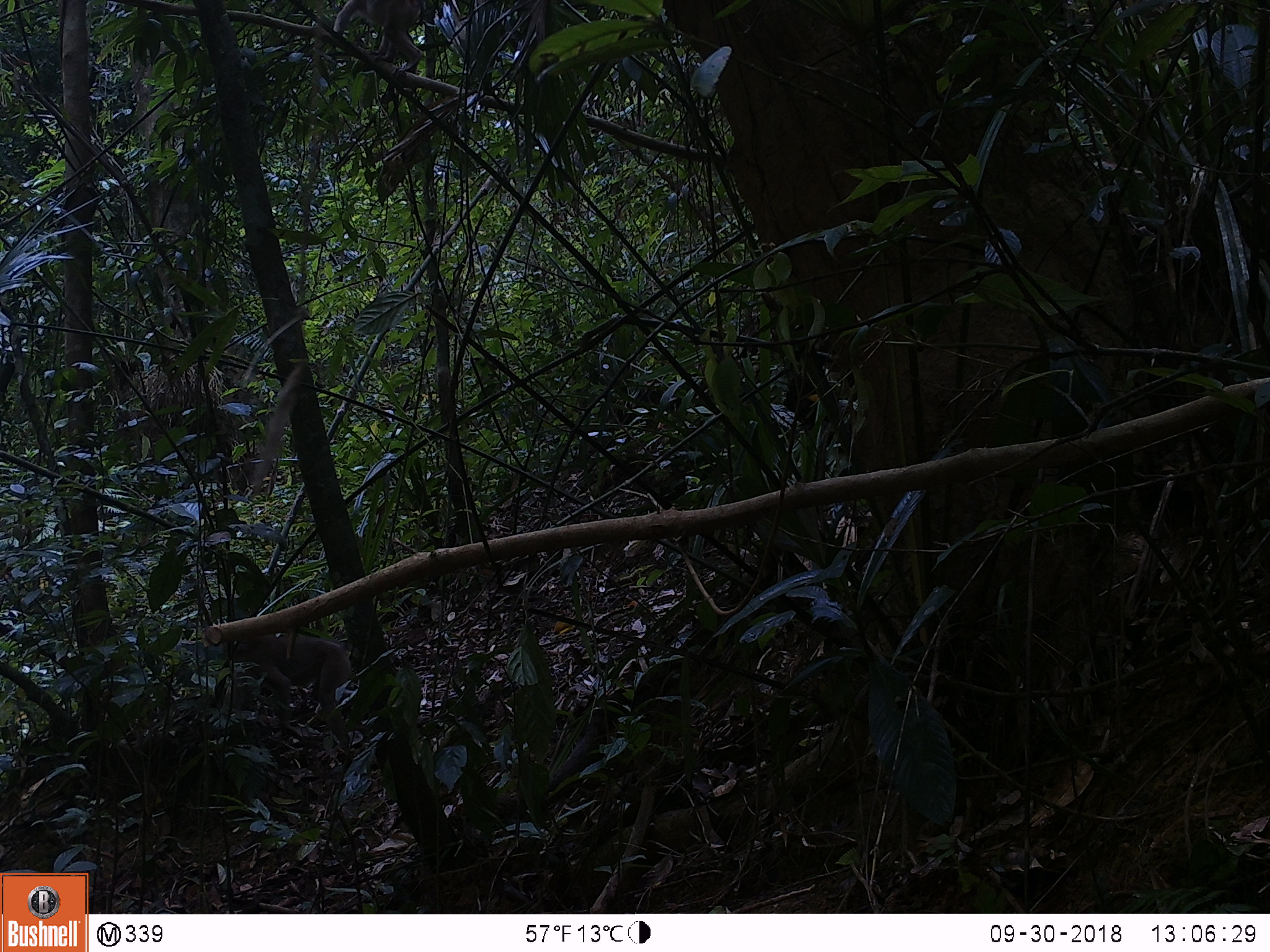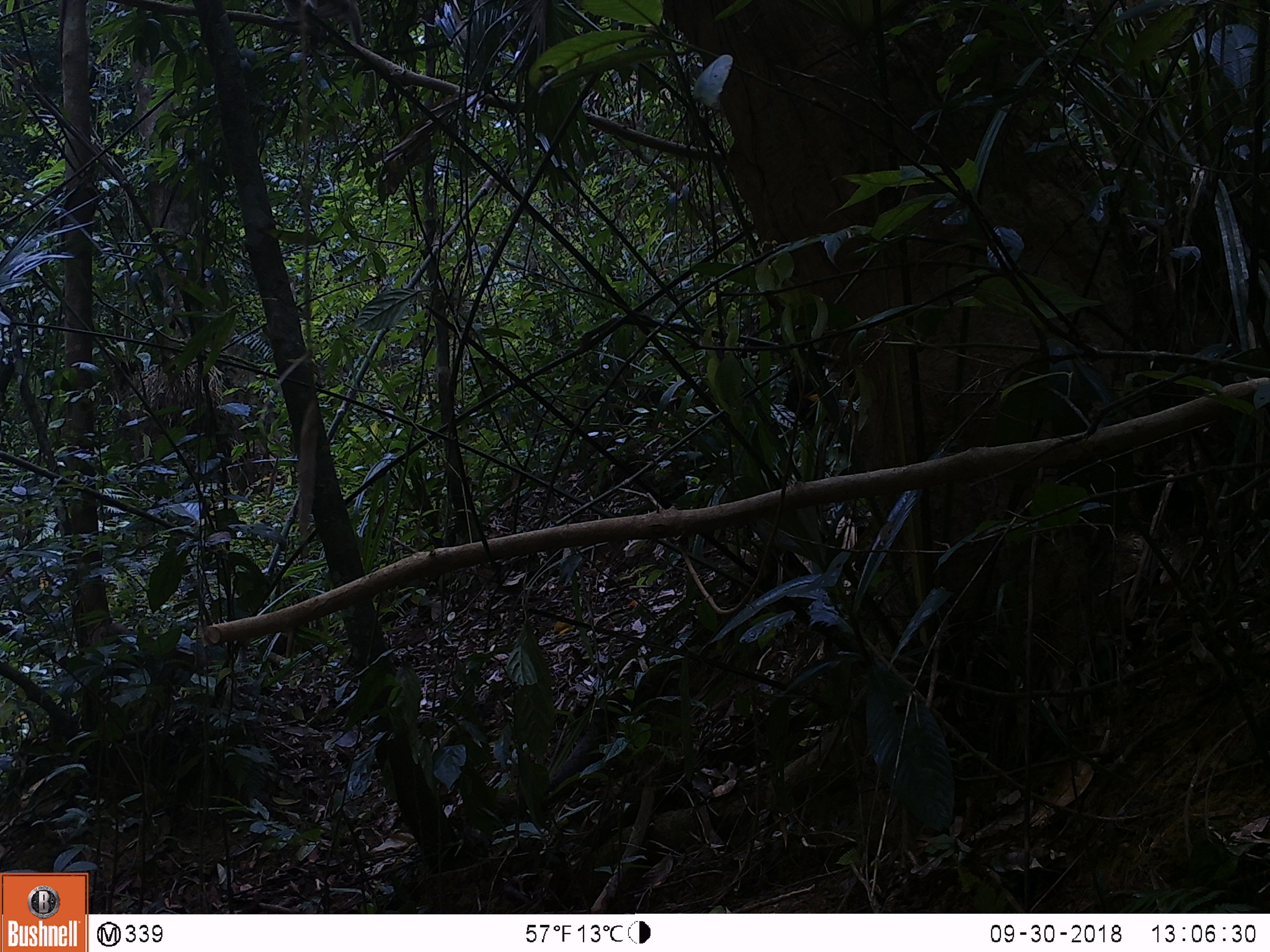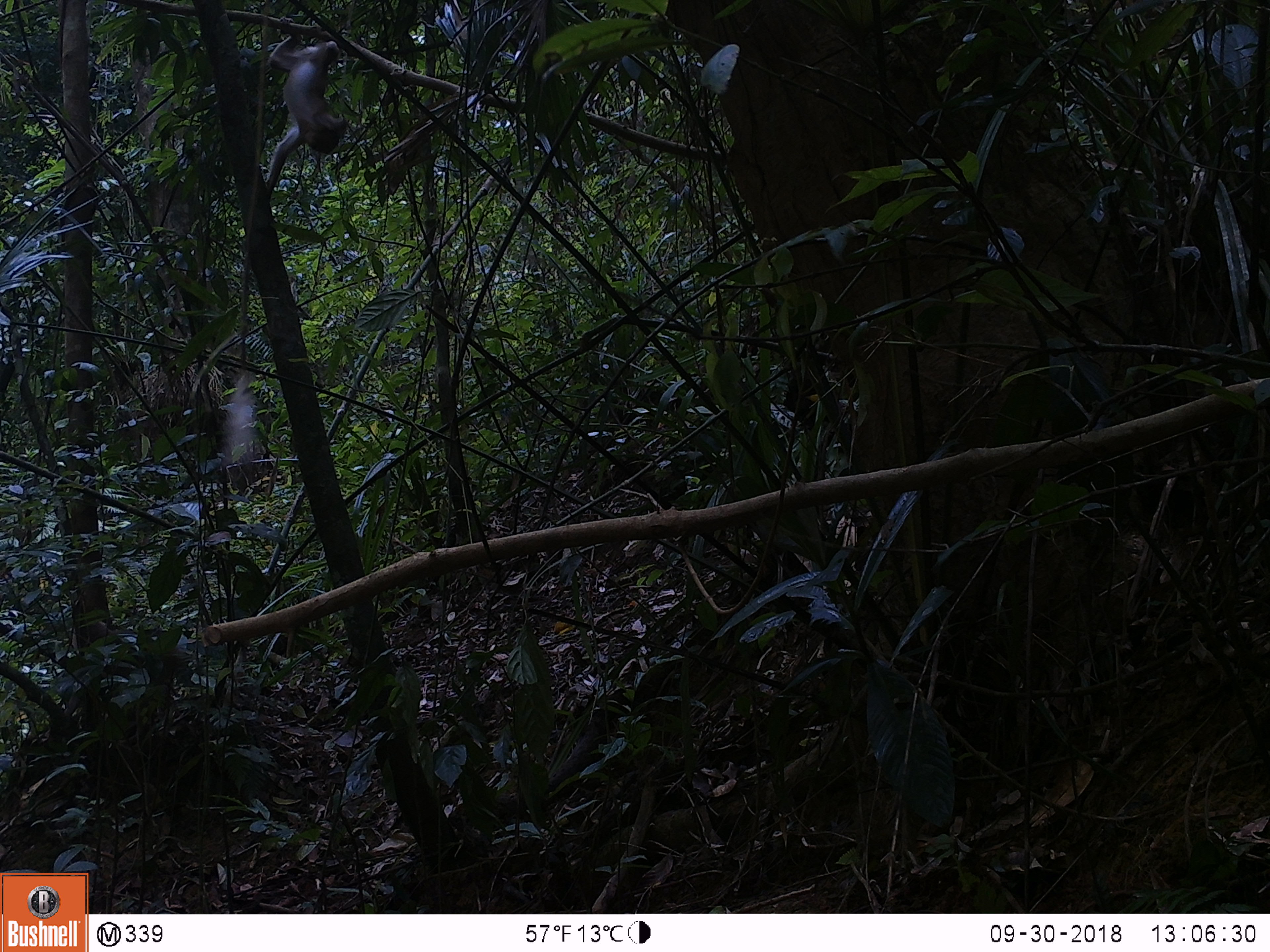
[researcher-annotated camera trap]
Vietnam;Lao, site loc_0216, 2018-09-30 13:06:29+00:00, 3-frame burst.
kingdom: Animalia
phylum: Chordata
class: Mammalia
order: Primates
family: Cercopithecidae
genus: Macaca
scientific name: Macaca nemestrina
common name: pig-tailed macaque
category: pig tailed macaque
Pig tailed macaque (pig-tailed macaque) (Macaca nemestrina). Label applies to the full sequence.